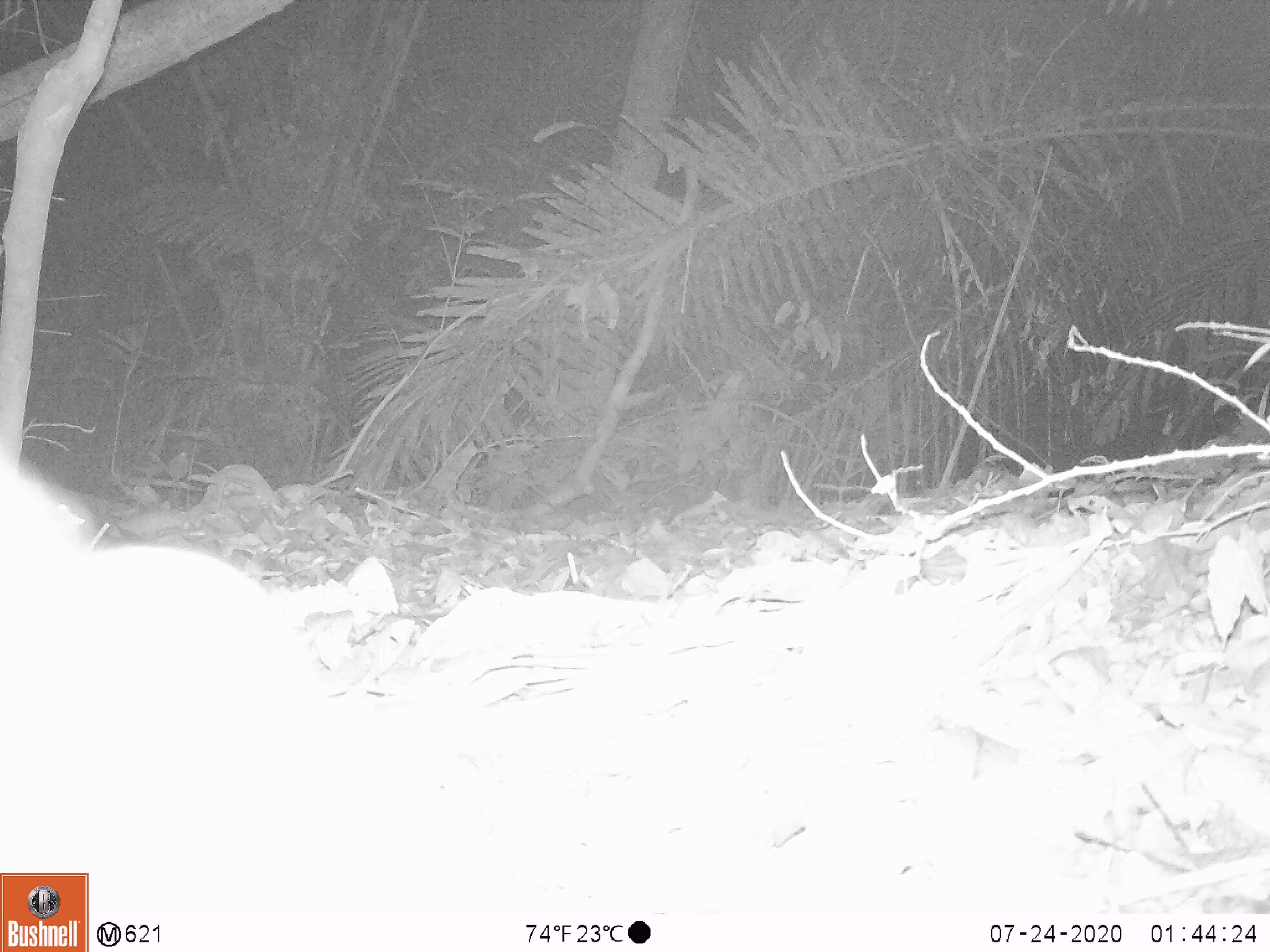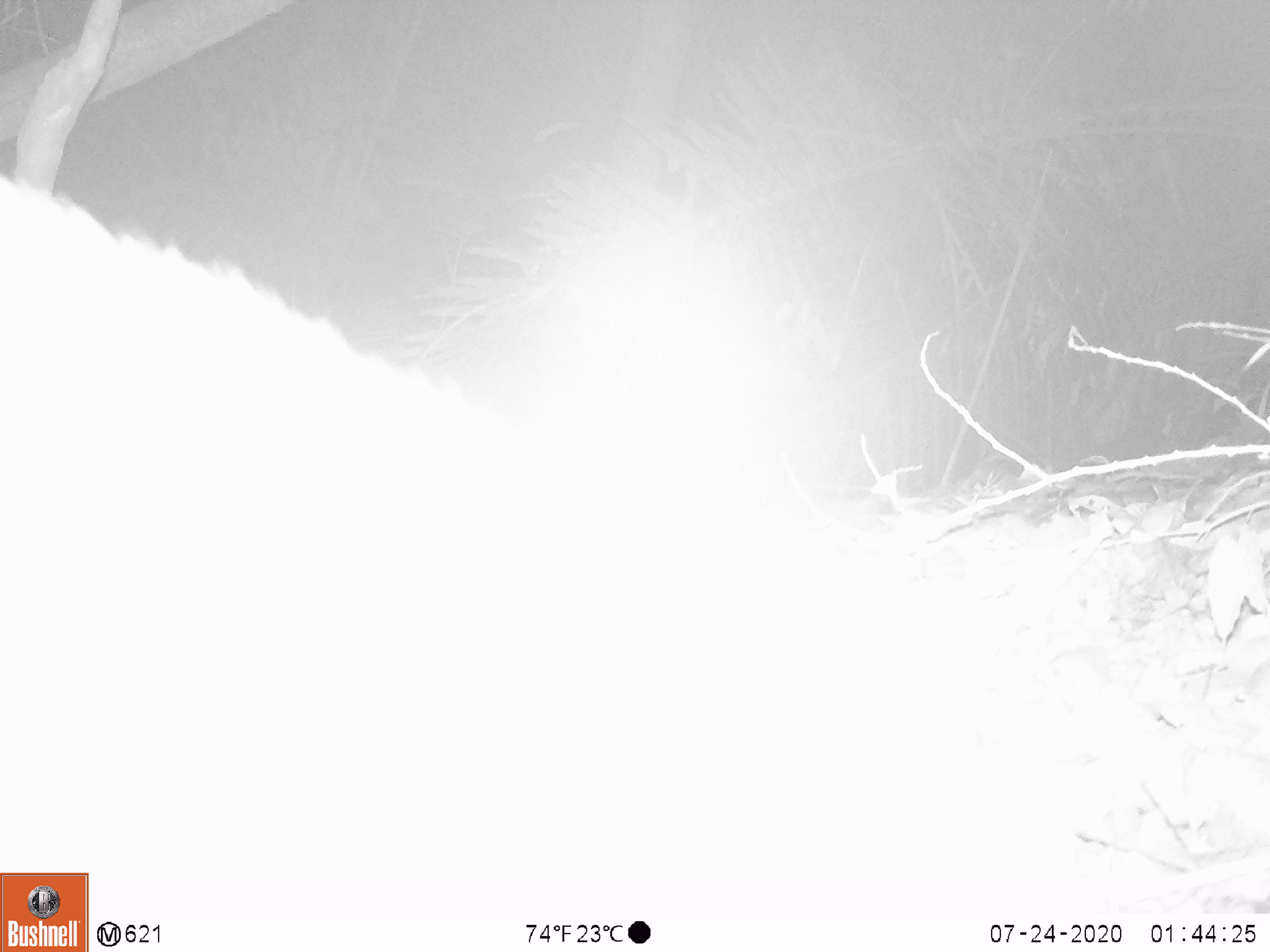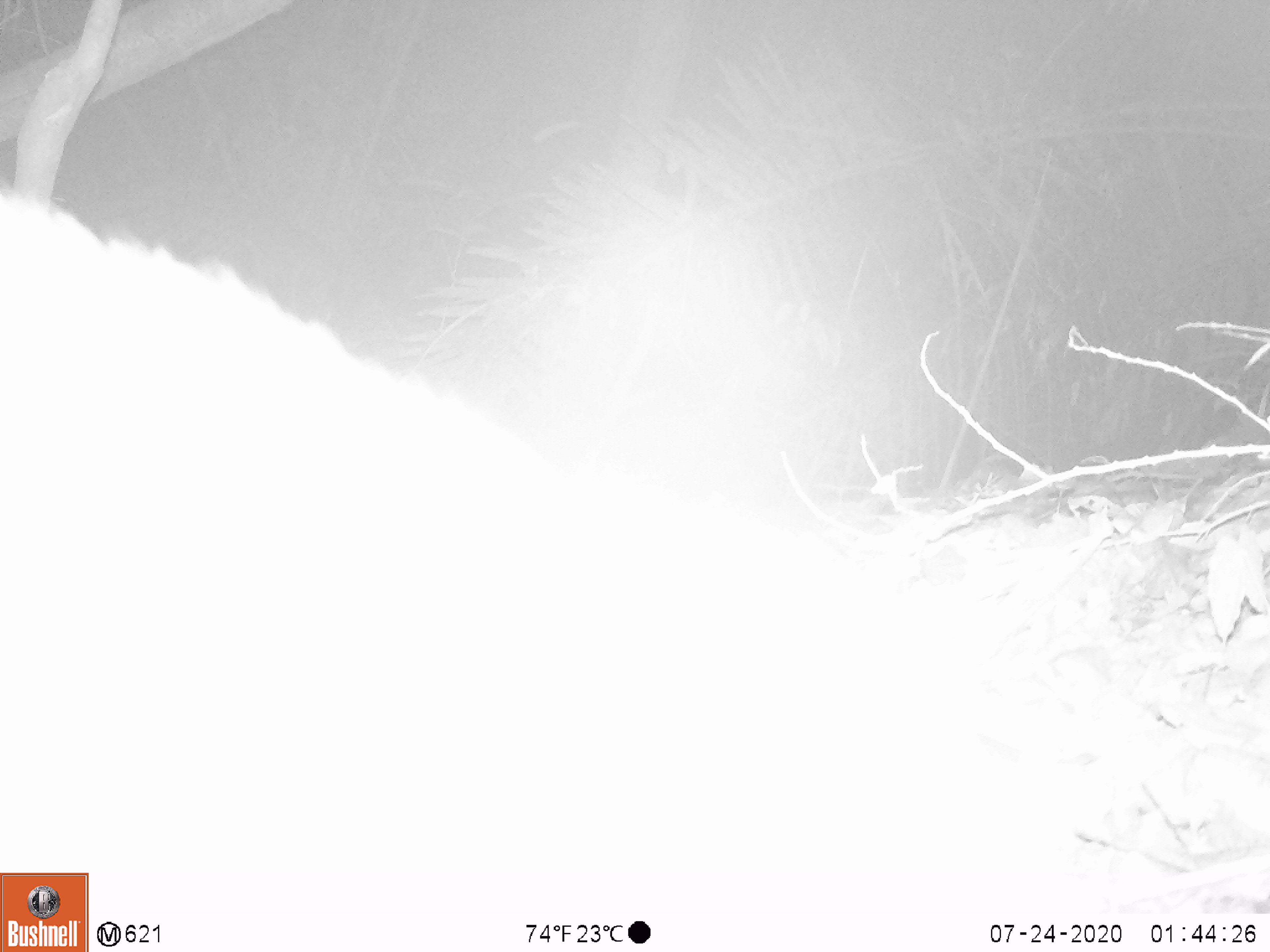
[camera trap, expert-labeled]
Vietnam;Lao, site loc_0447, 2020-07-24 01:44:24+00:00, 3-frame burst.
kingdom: Animalia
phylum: Chordata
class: Mammalia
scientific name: Mammalia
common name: mammal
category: unidentified mammal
Unidentified mammal (mammal) (Mammalia). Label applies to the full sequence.